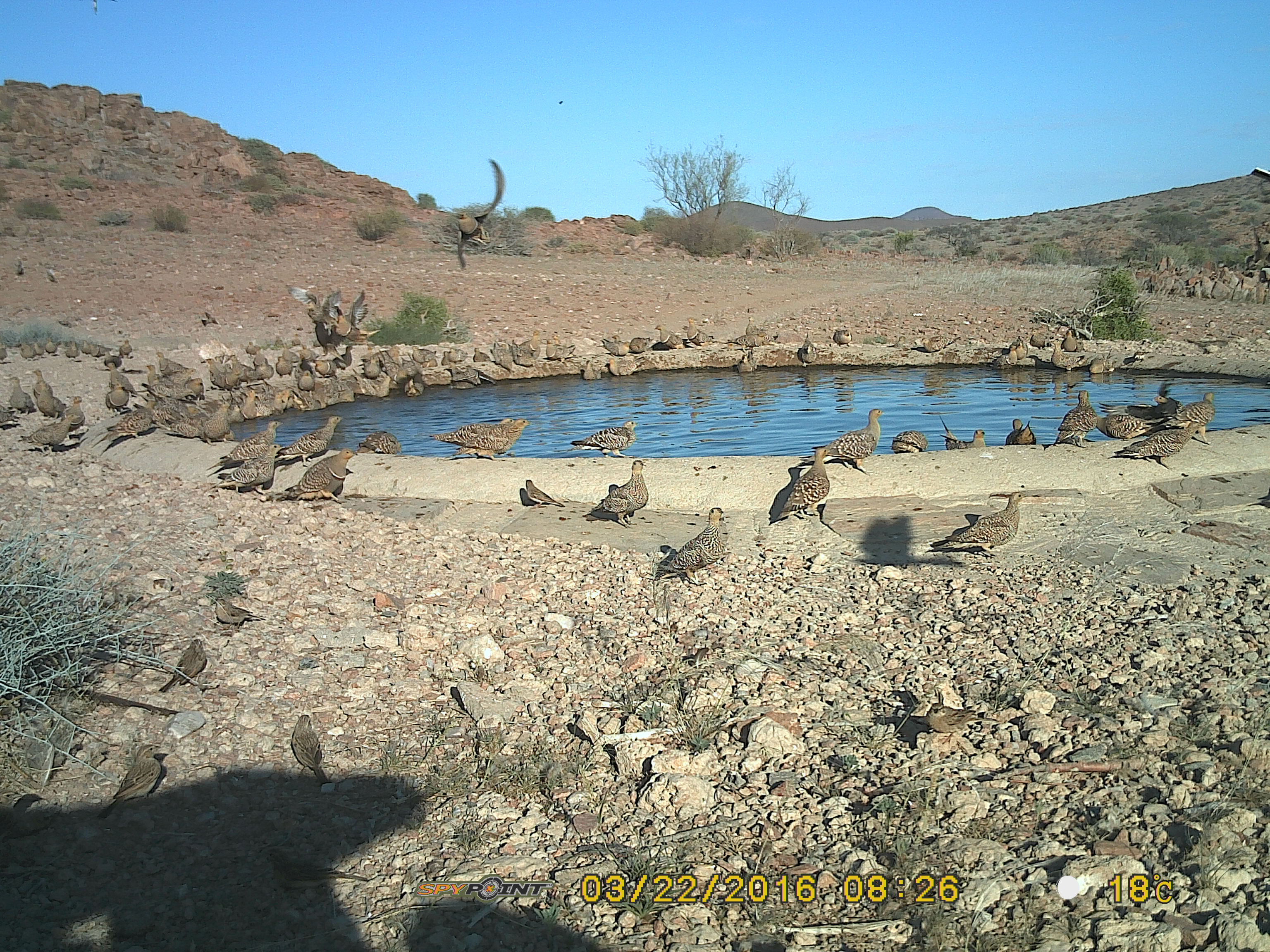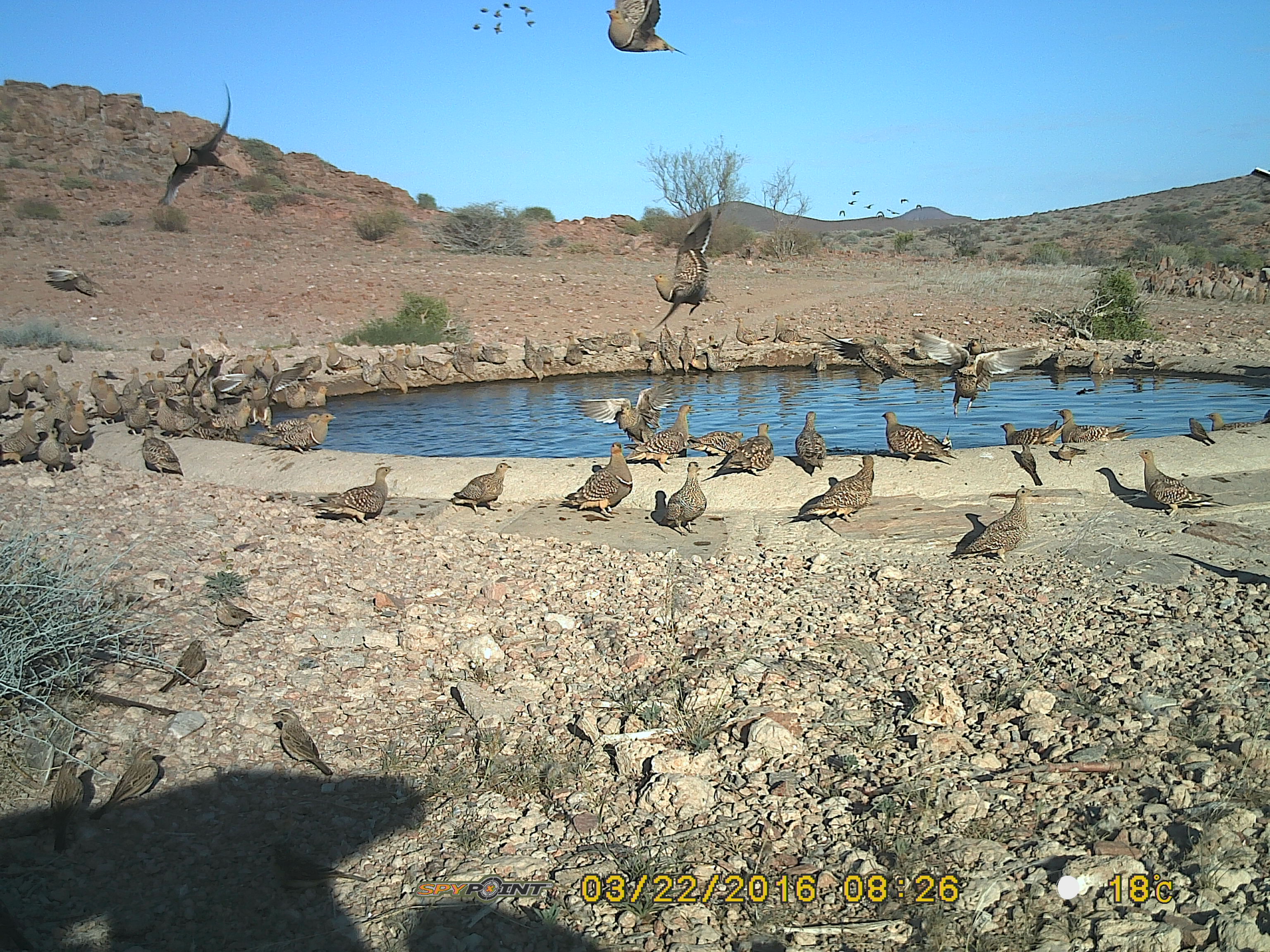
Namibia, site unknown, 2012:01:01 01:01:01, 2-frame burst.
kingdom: Animalia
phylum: Chordata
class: Aves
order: Pterocliformes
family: Pteroclidae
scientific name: Pteroclidae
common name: sandgrouse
Pteroclidae (sandgrouse).